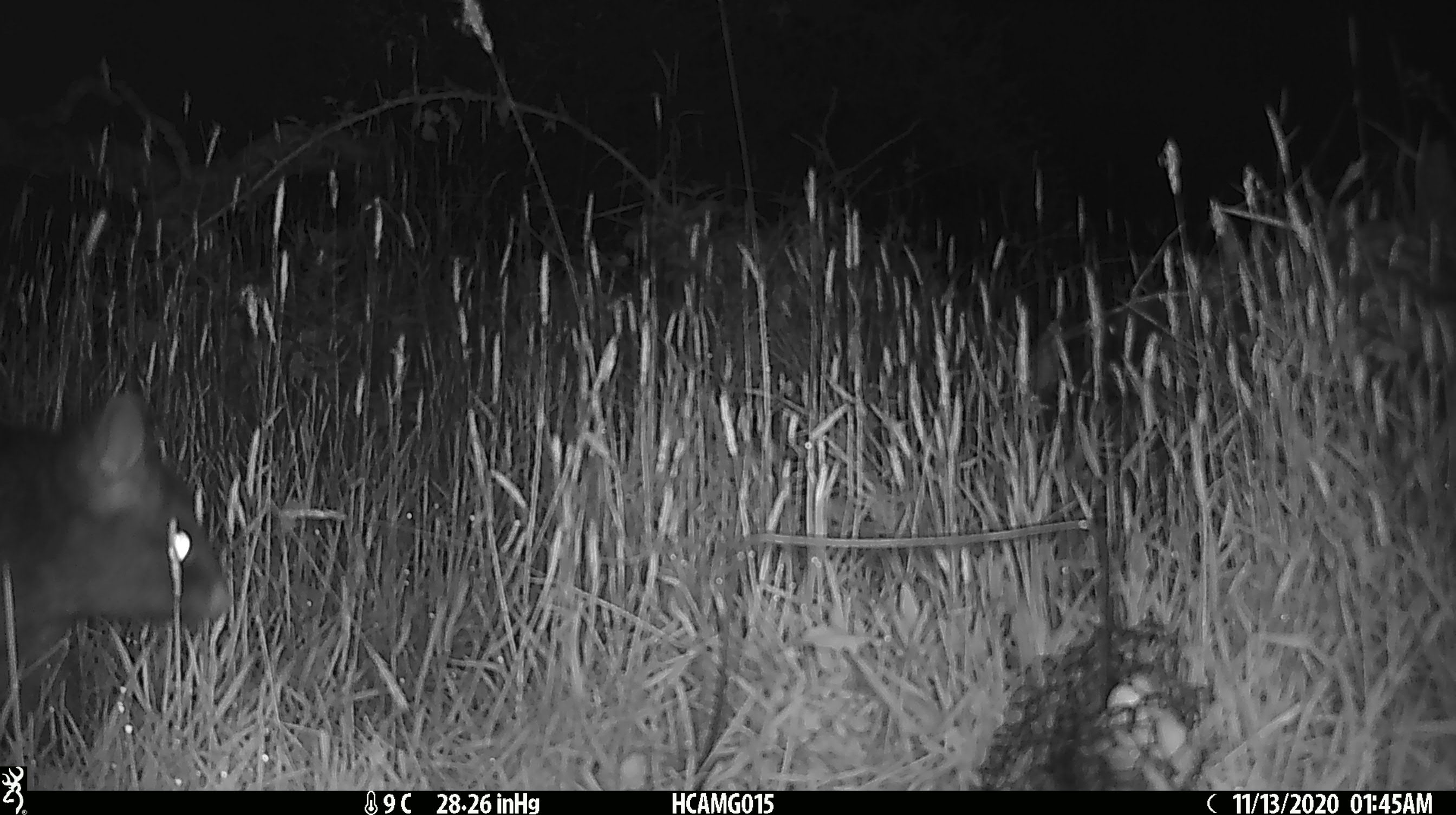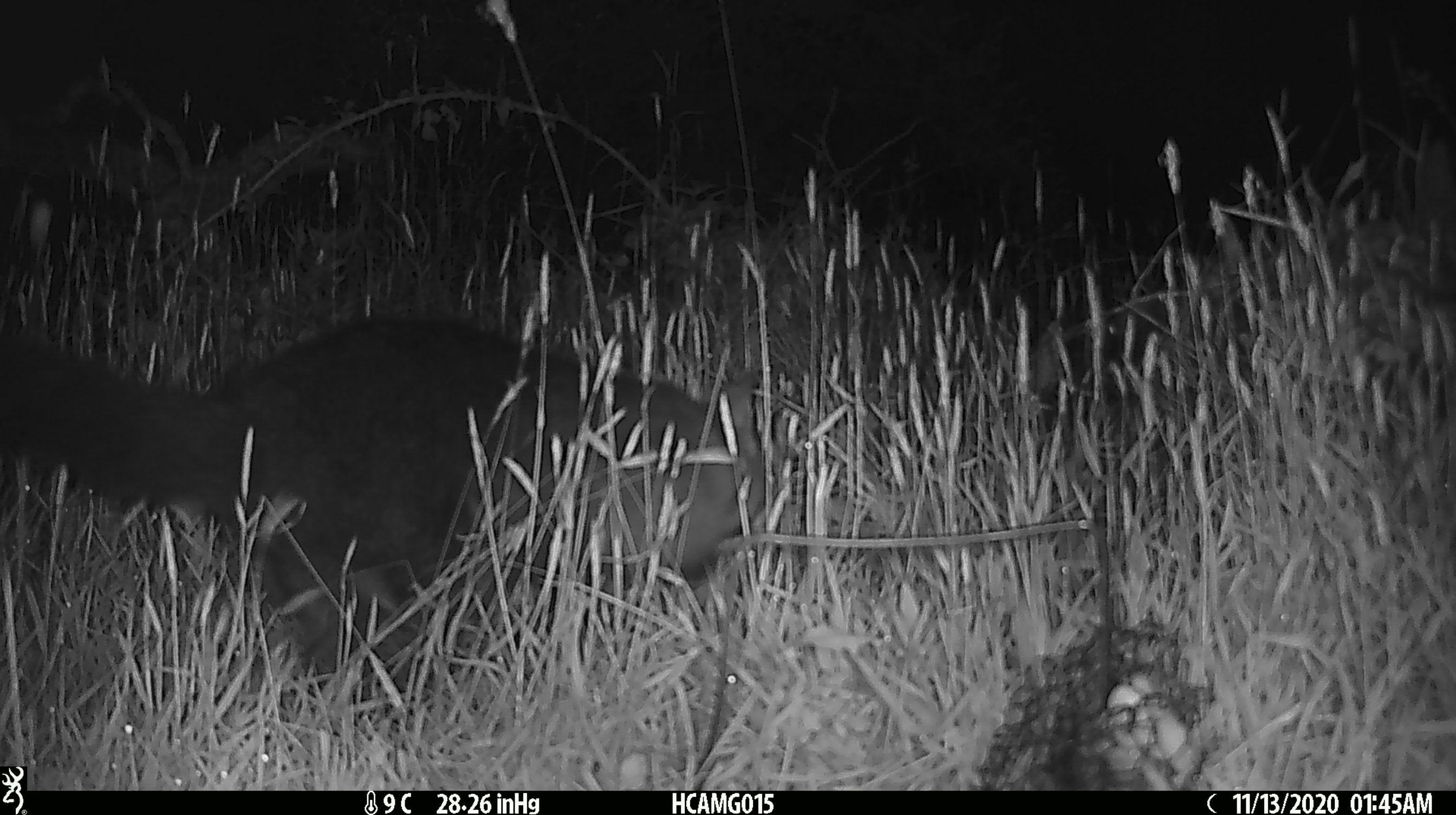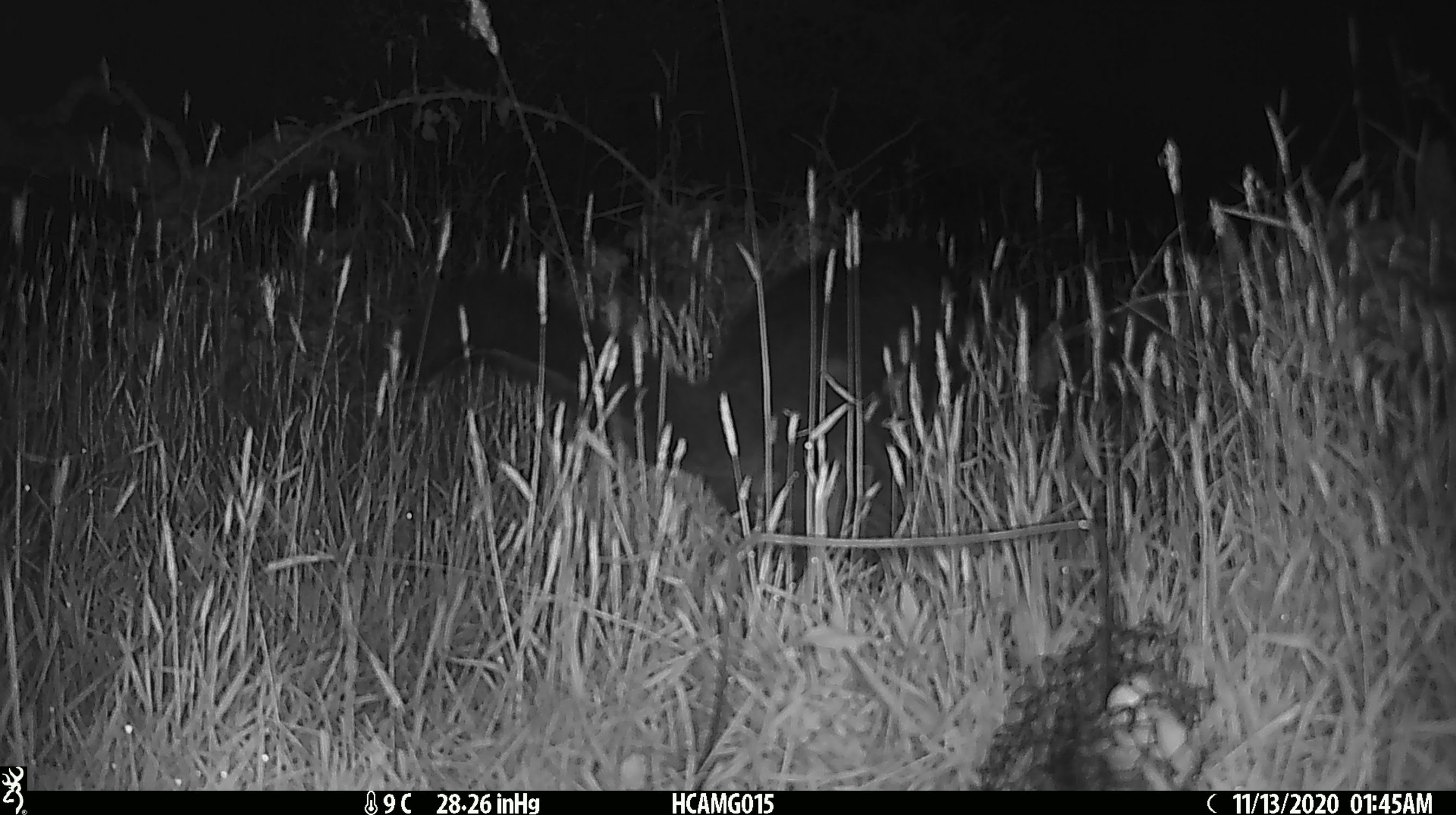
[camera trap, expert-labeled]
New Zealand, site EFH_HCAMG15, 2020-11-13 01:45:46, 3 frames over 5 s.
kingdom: Animalia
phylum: Chordata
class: Mammalia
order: Diprotodontia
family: Phalangeridae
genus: Trichosurus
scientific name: Trichosurus vulpecula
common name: common brushtail possum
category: possum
Possum (common brushtail possum) (Trichosurus vulpecula).